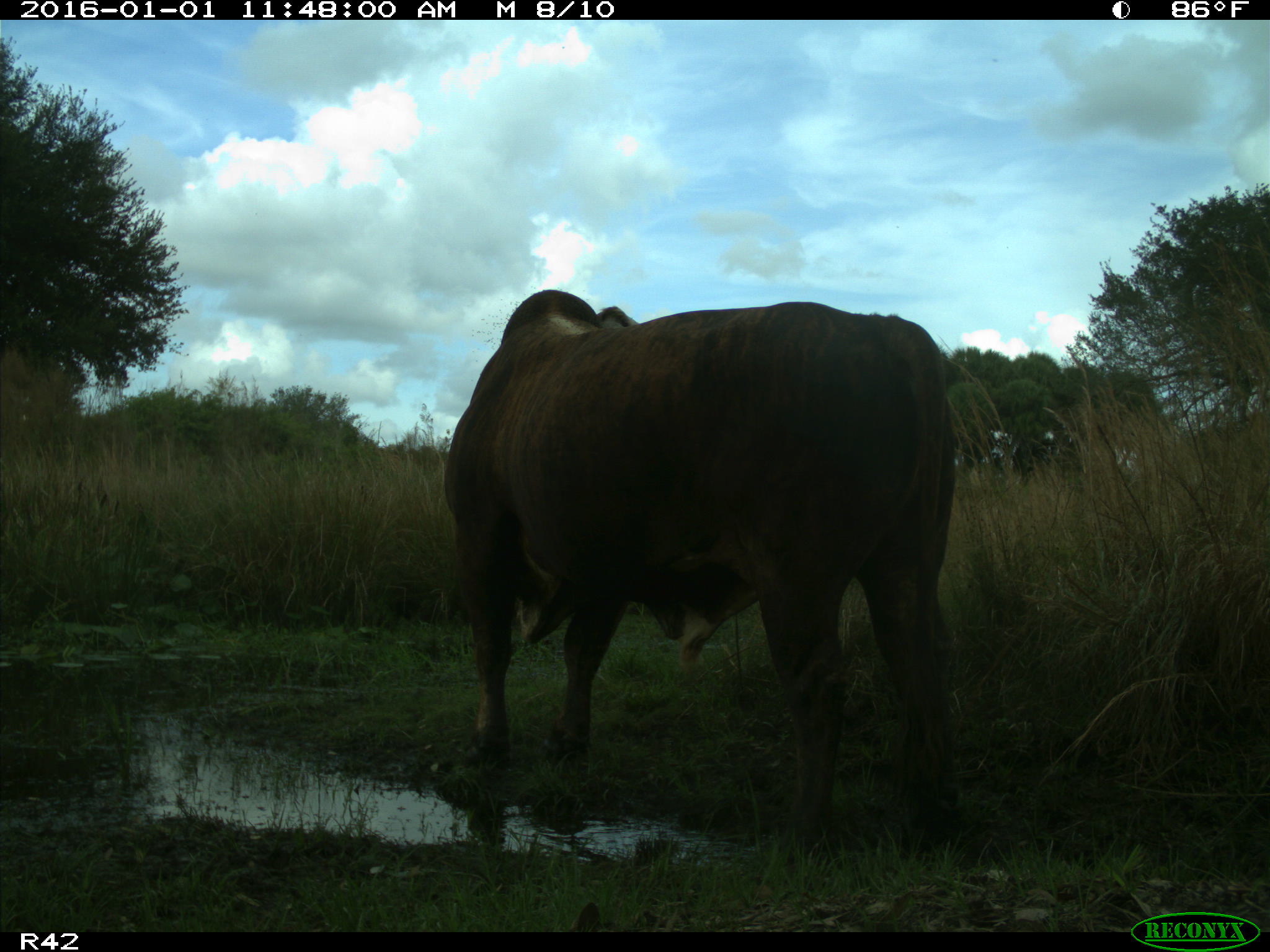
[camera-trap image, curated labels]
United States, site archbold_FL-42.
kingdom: Animalia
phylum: Chordata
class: Mammalia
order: Artiodactyla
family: Bovidae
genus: Bos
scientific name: Bos taurus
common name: domestic cow